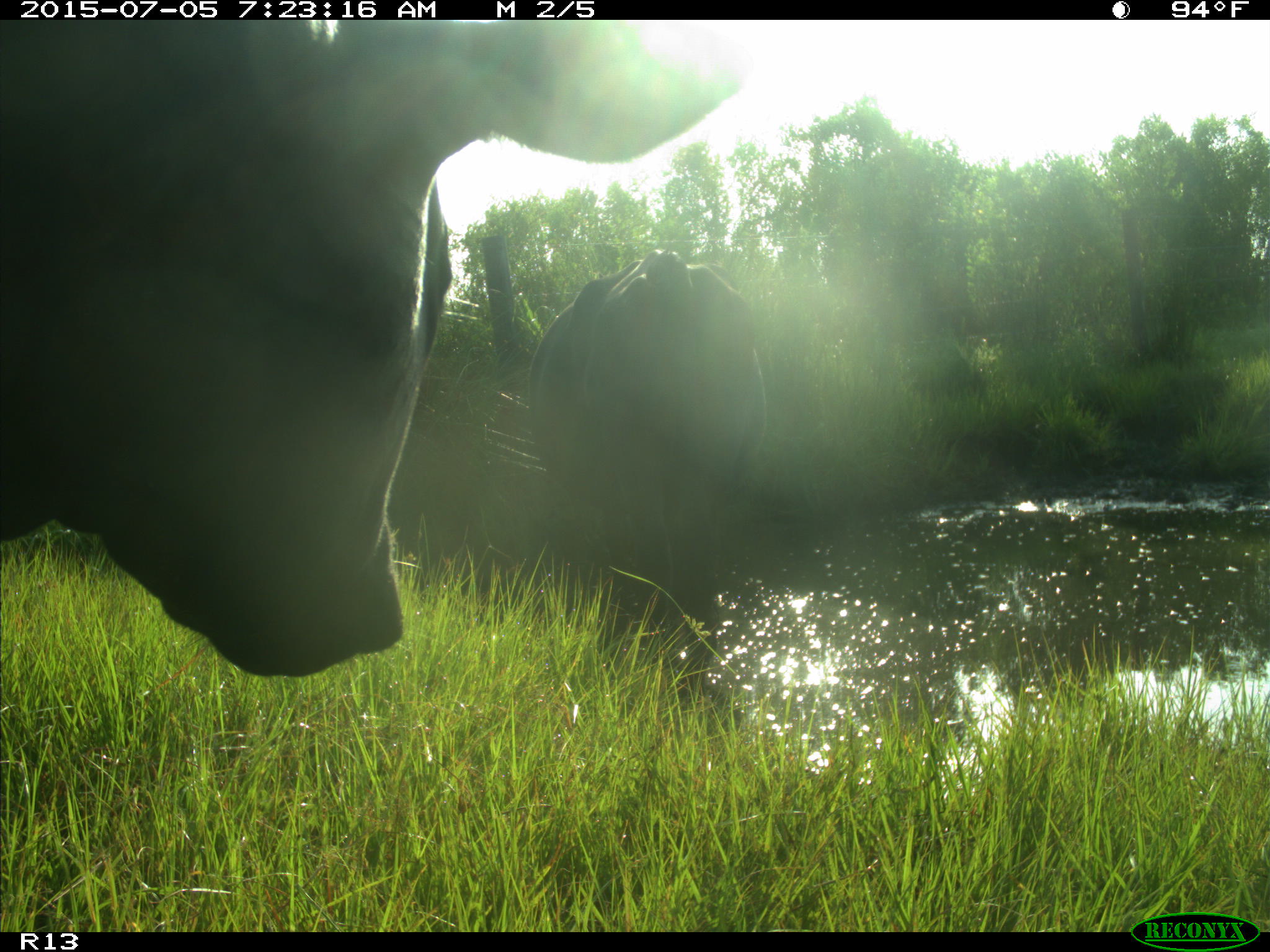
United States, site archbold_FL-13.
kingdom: Animalia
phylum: Chordata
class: Mammalia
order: Artiodactyla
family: Bovidae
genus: Bos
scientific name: Bos taurus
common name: domestic cow